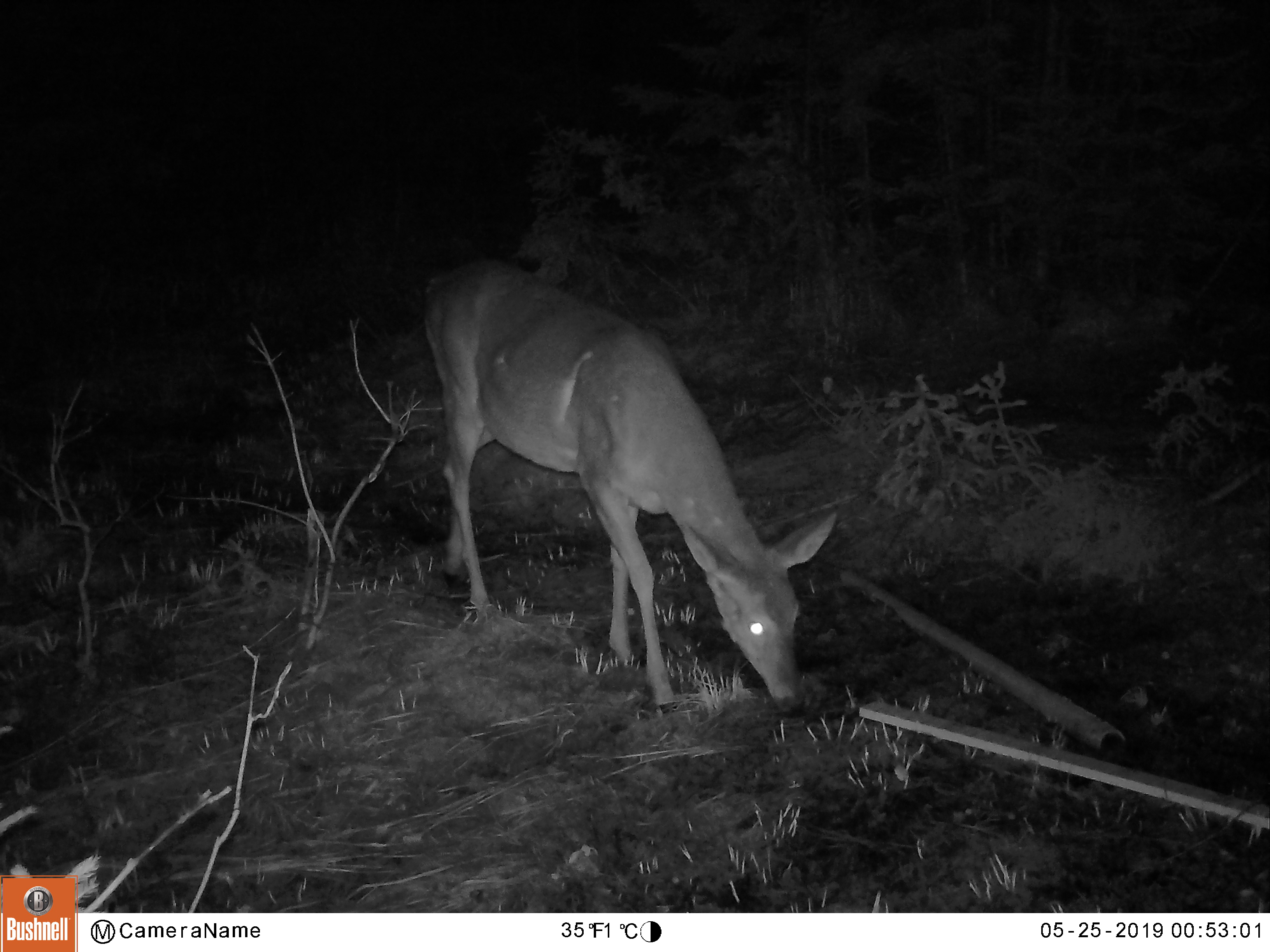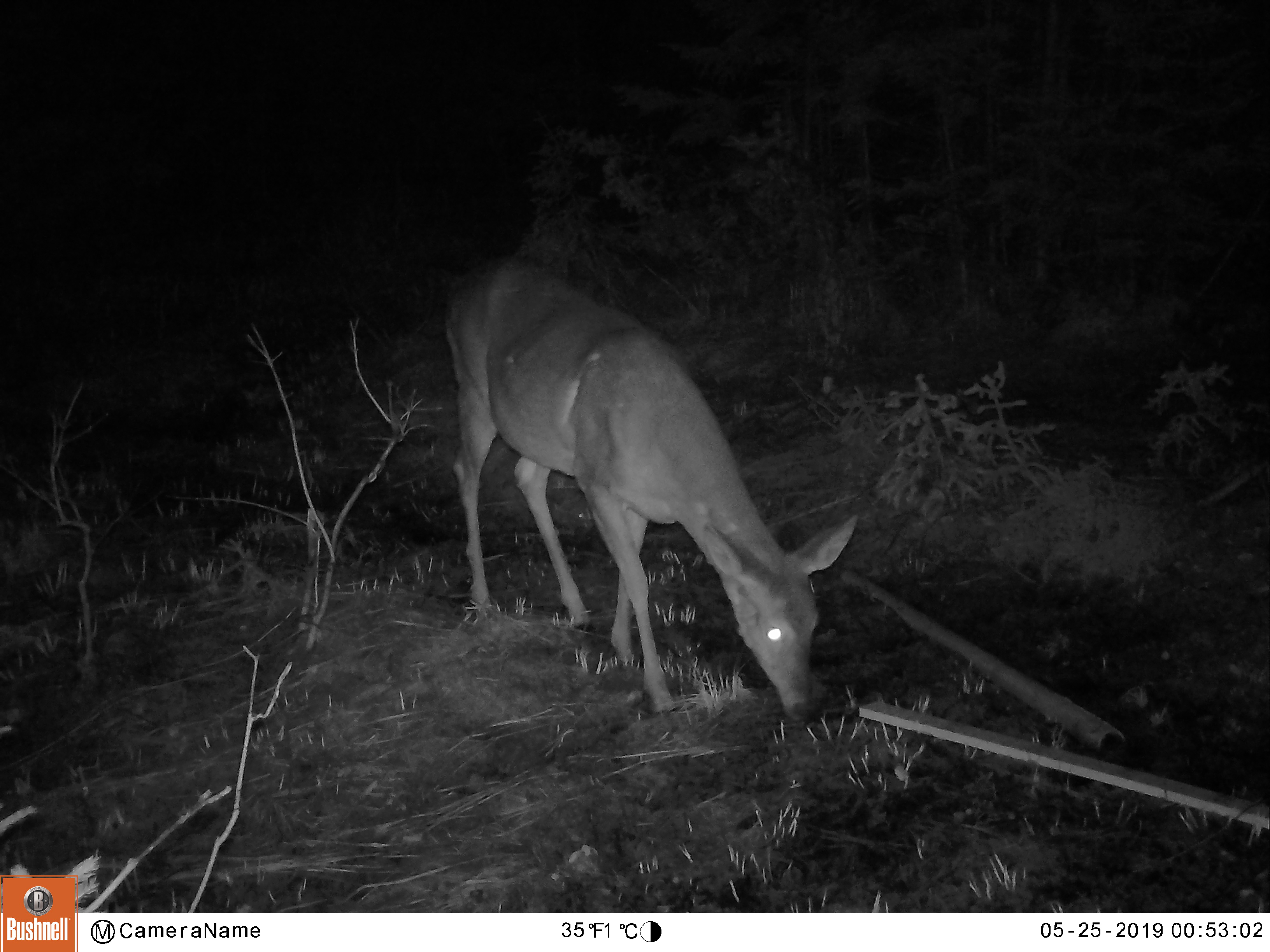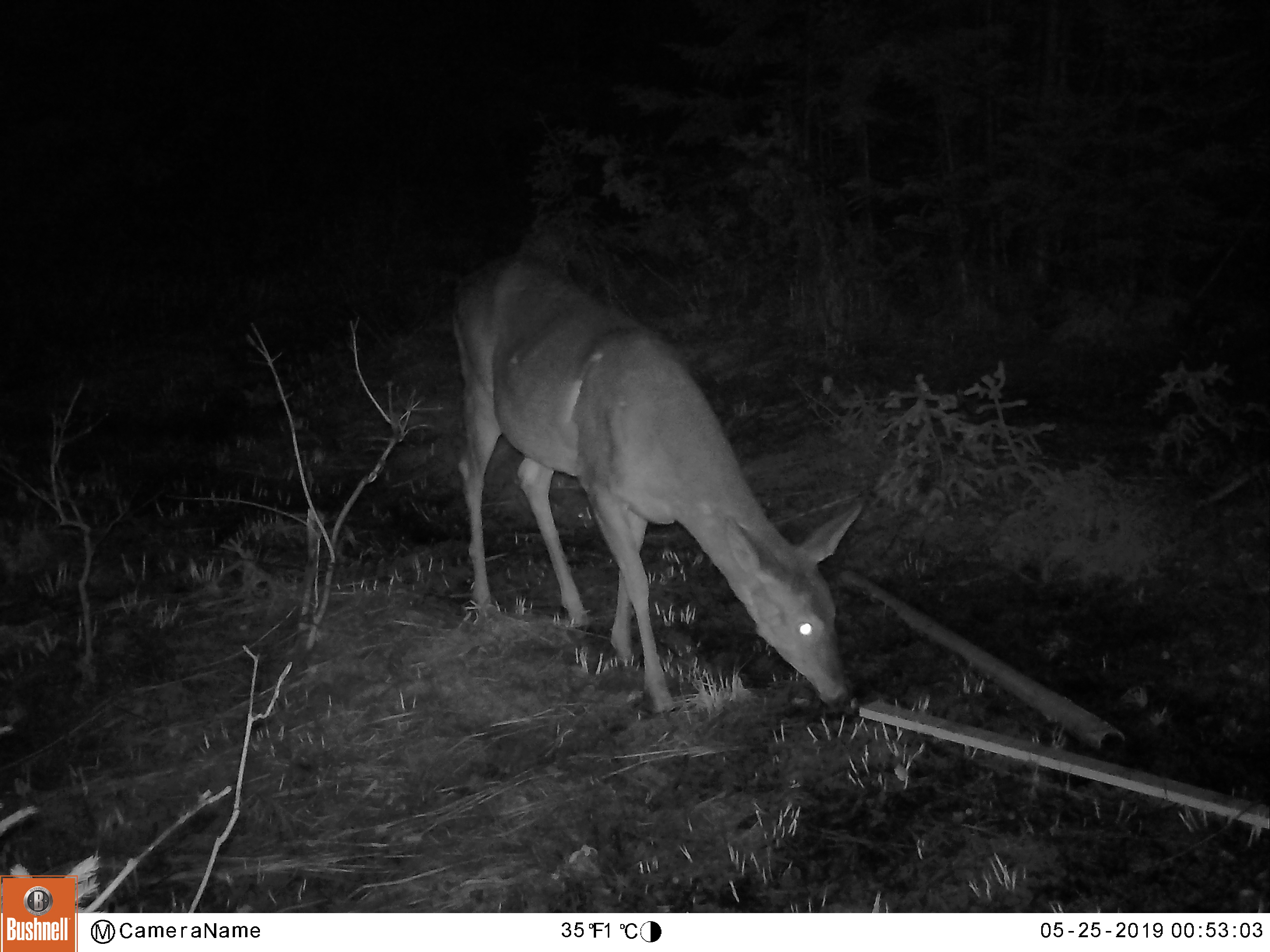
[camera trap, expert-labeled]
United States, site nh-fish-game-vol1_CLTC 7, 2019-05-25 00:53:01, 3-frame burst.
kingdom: Animalia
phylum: Chordata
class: Mammalia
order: Artiodactyla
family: Cervidae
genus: Odocoileus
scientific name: Odocoileus virginianus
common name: white-tailed deer